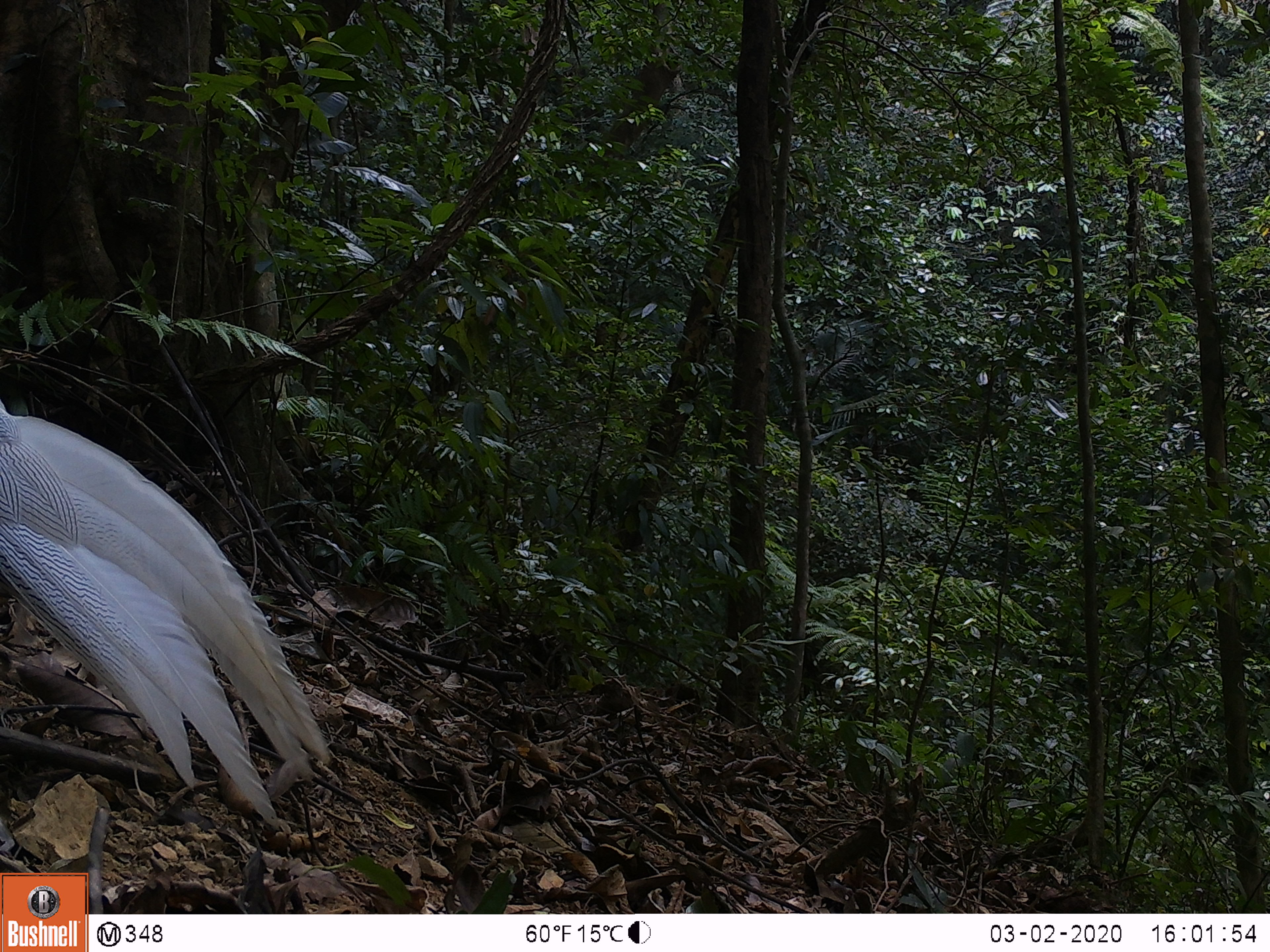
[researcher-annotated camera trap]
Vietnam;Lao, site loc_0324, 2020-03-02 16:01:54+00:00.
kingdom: Animalia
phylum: Chordata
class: Aves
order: Galliformes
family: Phasianidae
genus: Lophura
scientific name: Lophura nycthemera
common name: silver pheasant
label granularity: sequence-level